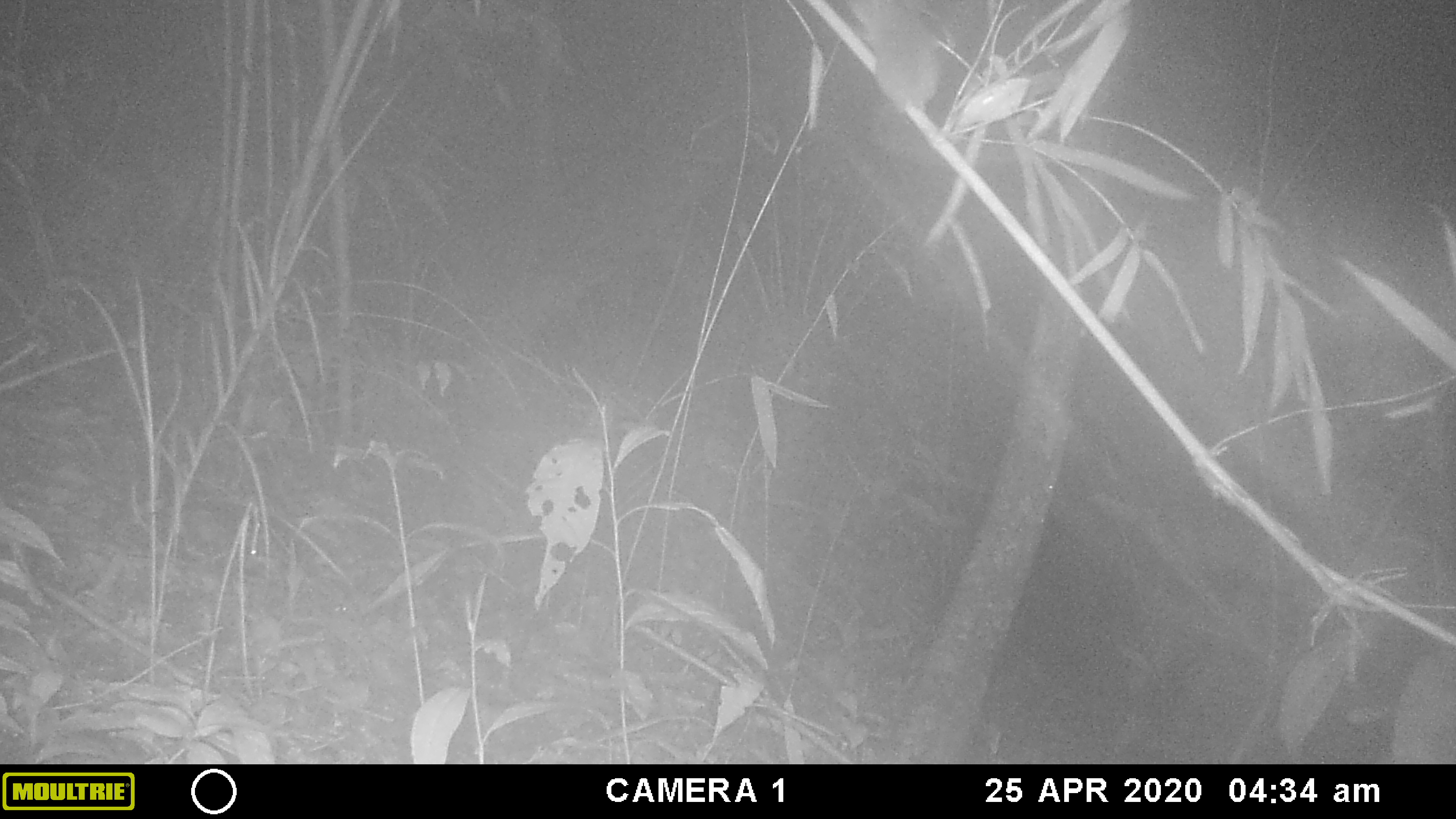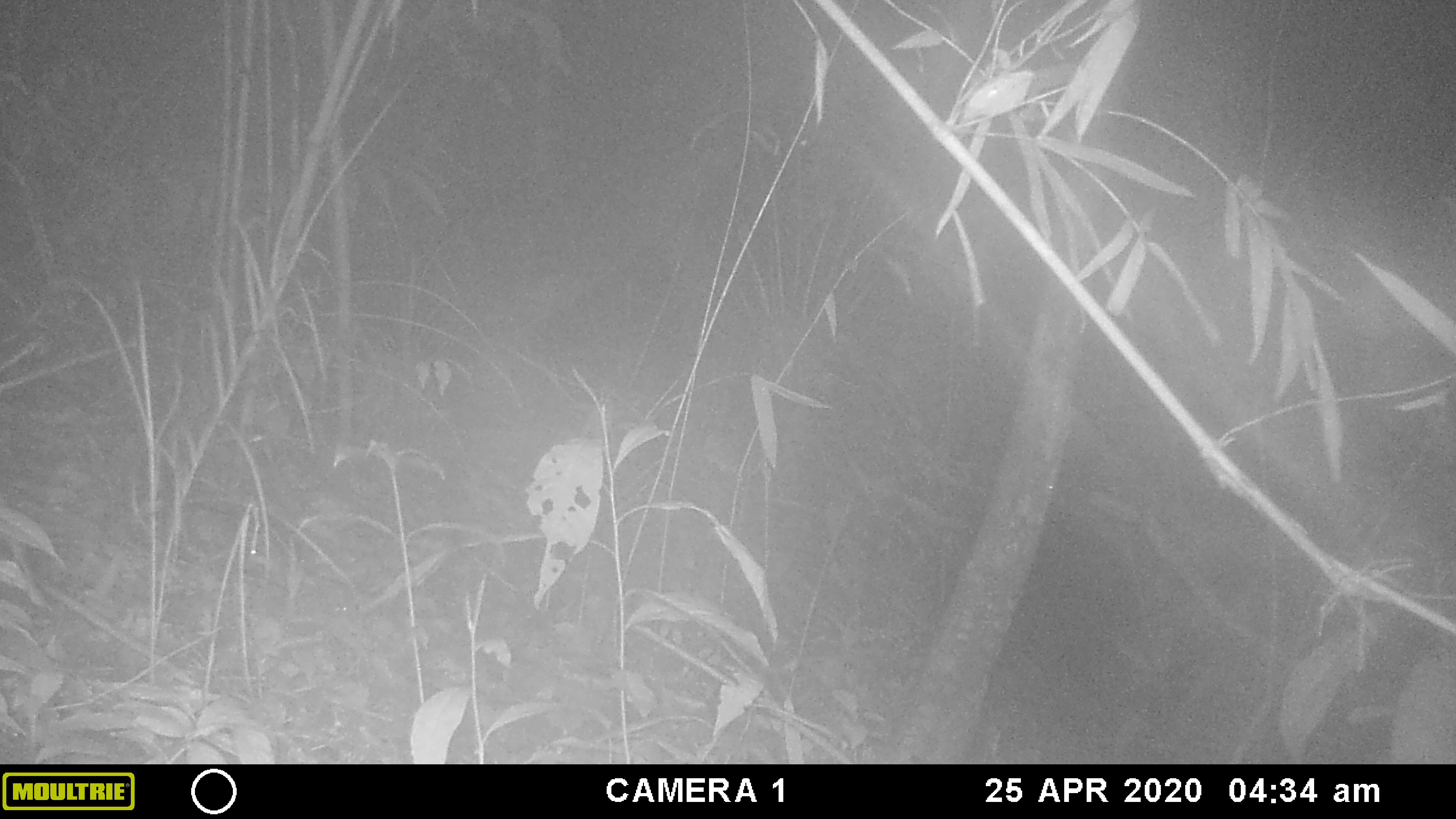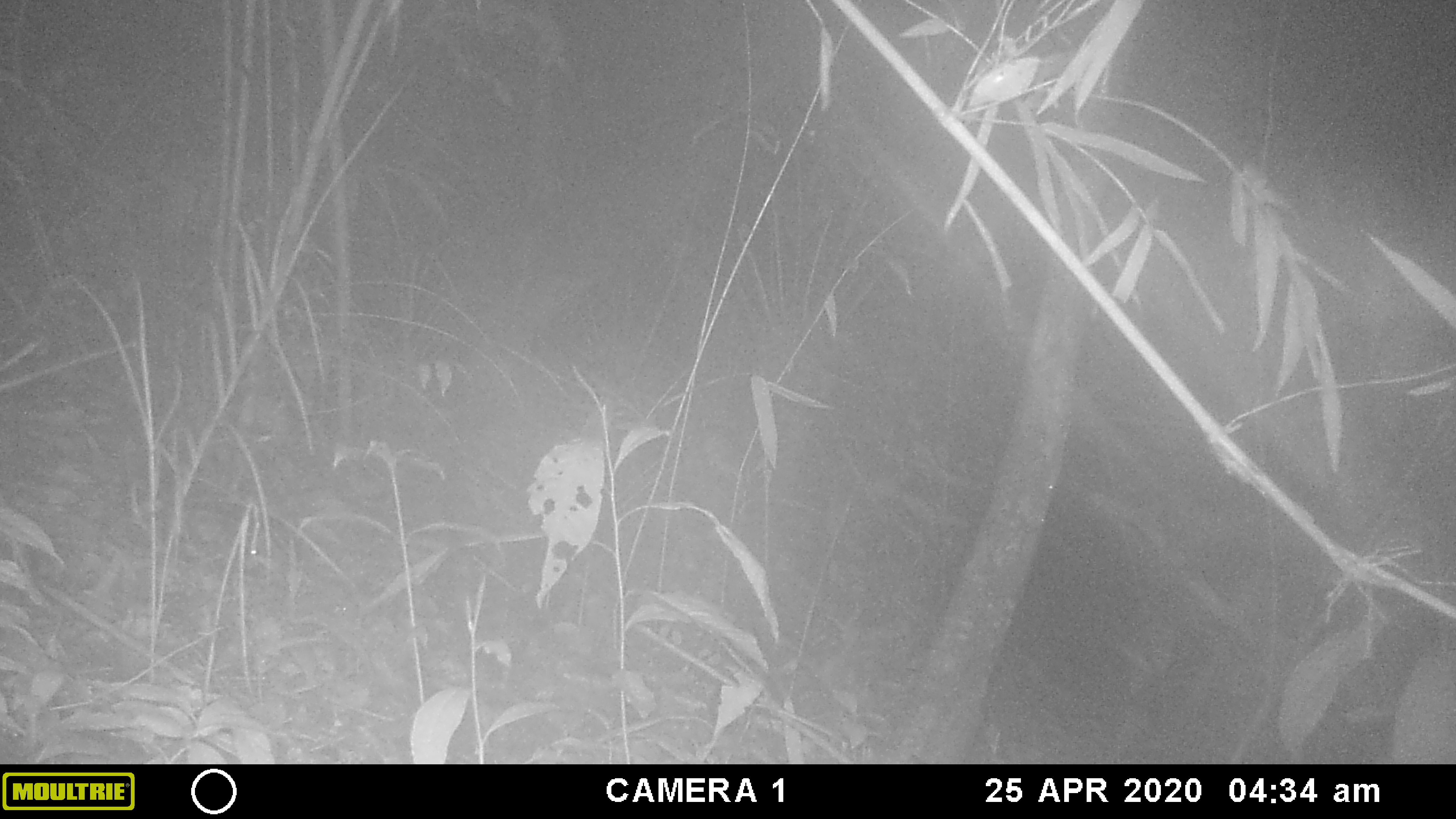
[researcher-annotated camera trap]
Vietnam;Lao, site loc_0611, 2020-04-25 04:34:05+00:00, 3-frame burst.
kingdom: Animalia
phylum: Chordata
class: Mammalia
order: Rodentia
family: Muridae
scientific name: Muridae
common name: old-world mice and rats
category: unidentified murid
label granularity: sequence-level